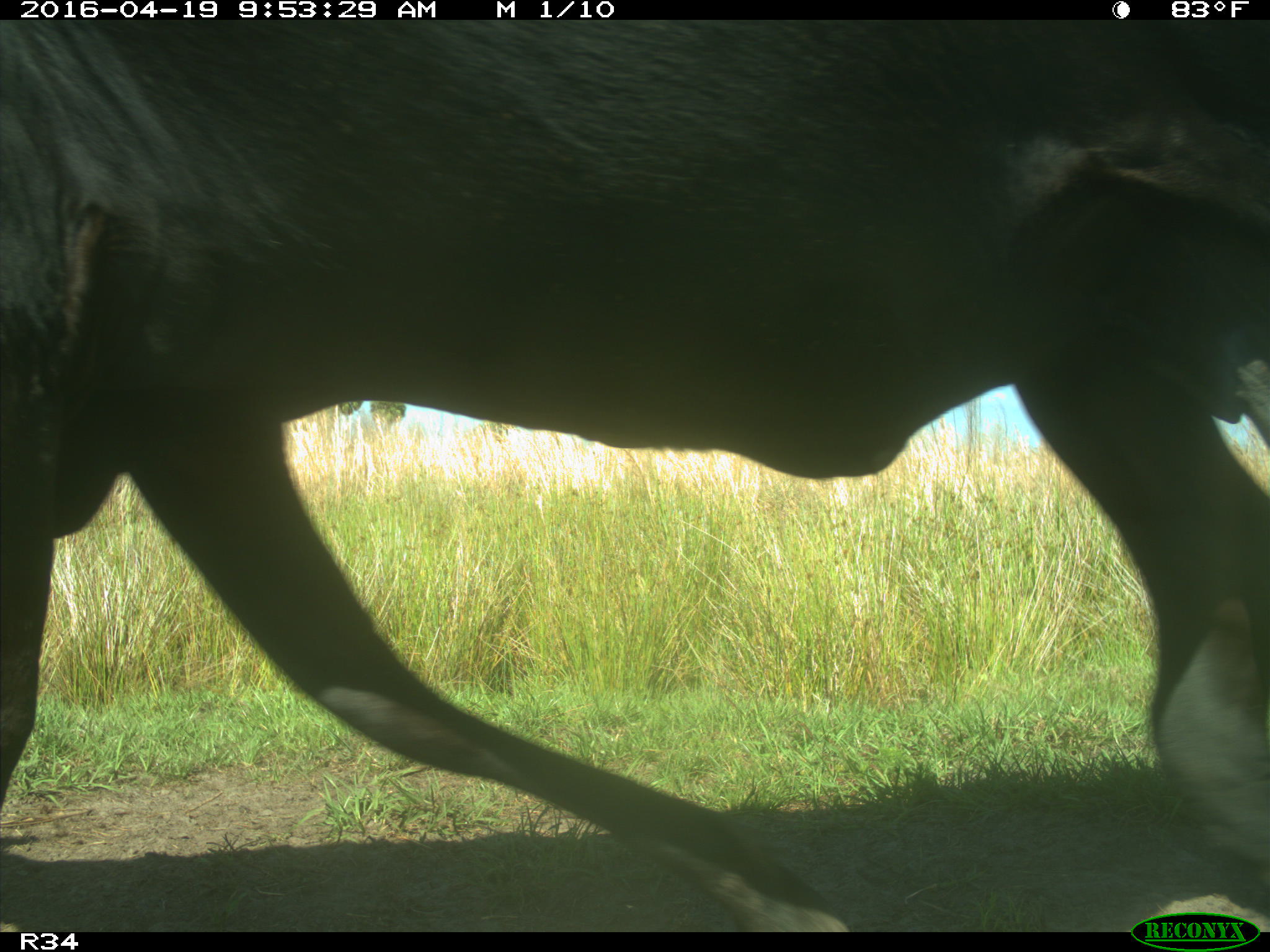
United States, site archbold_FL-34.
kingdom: Animalia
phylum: Chordata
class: Mammalia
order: Artiodactyla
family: Bovidae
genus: Bos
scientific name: Bos taurus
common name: domestic cow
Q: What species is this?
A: Bos taurus (domestic cow).